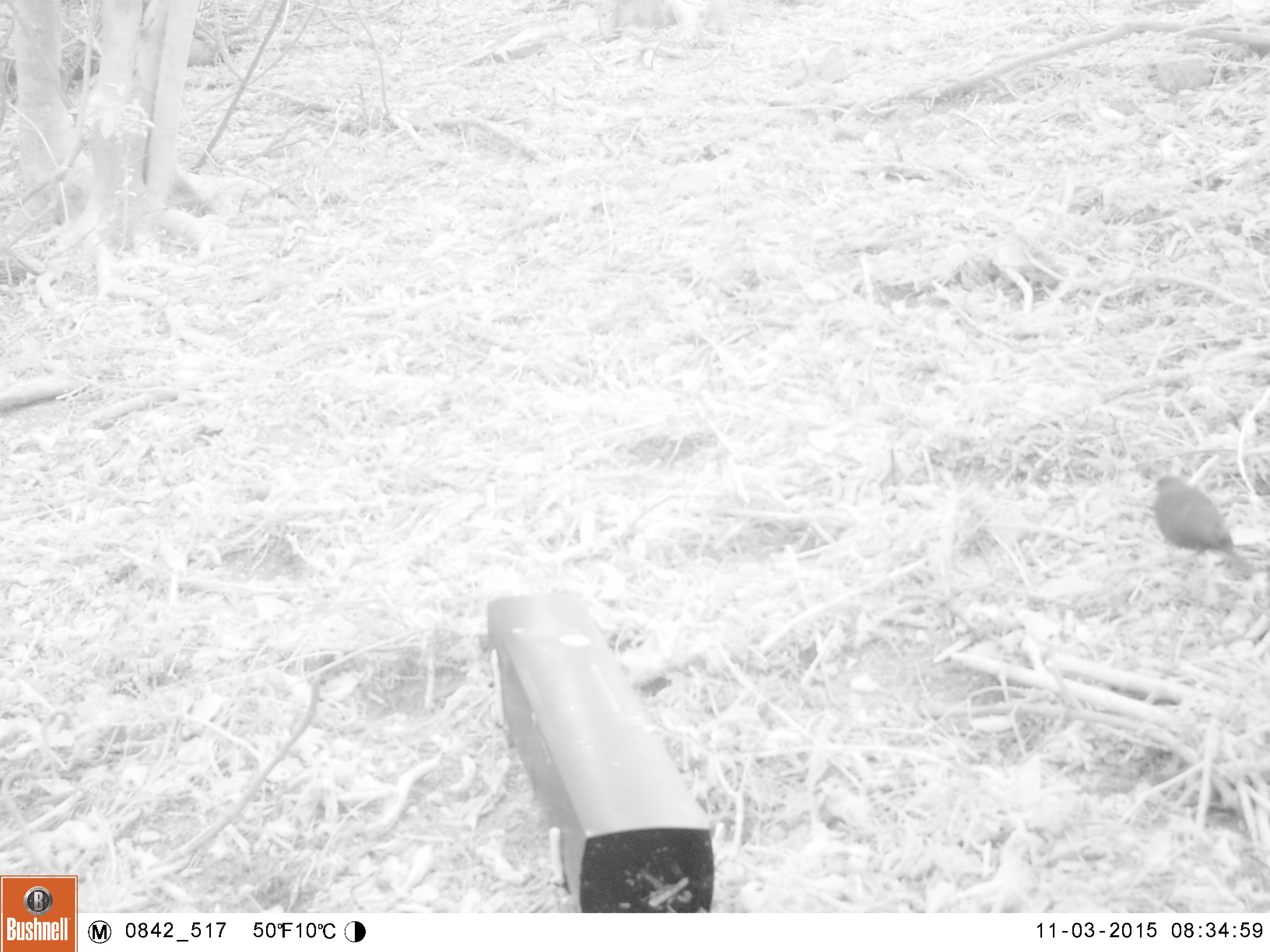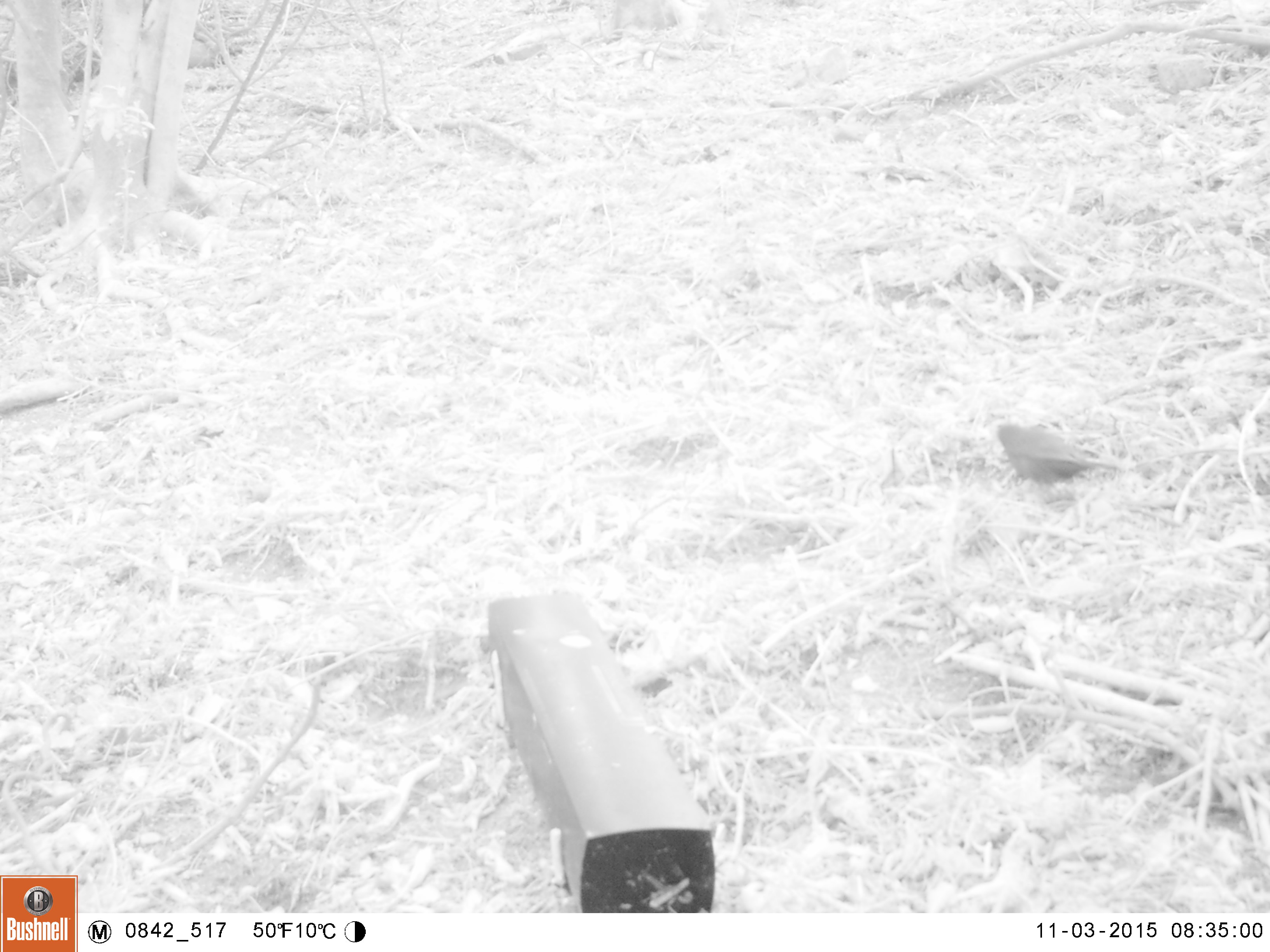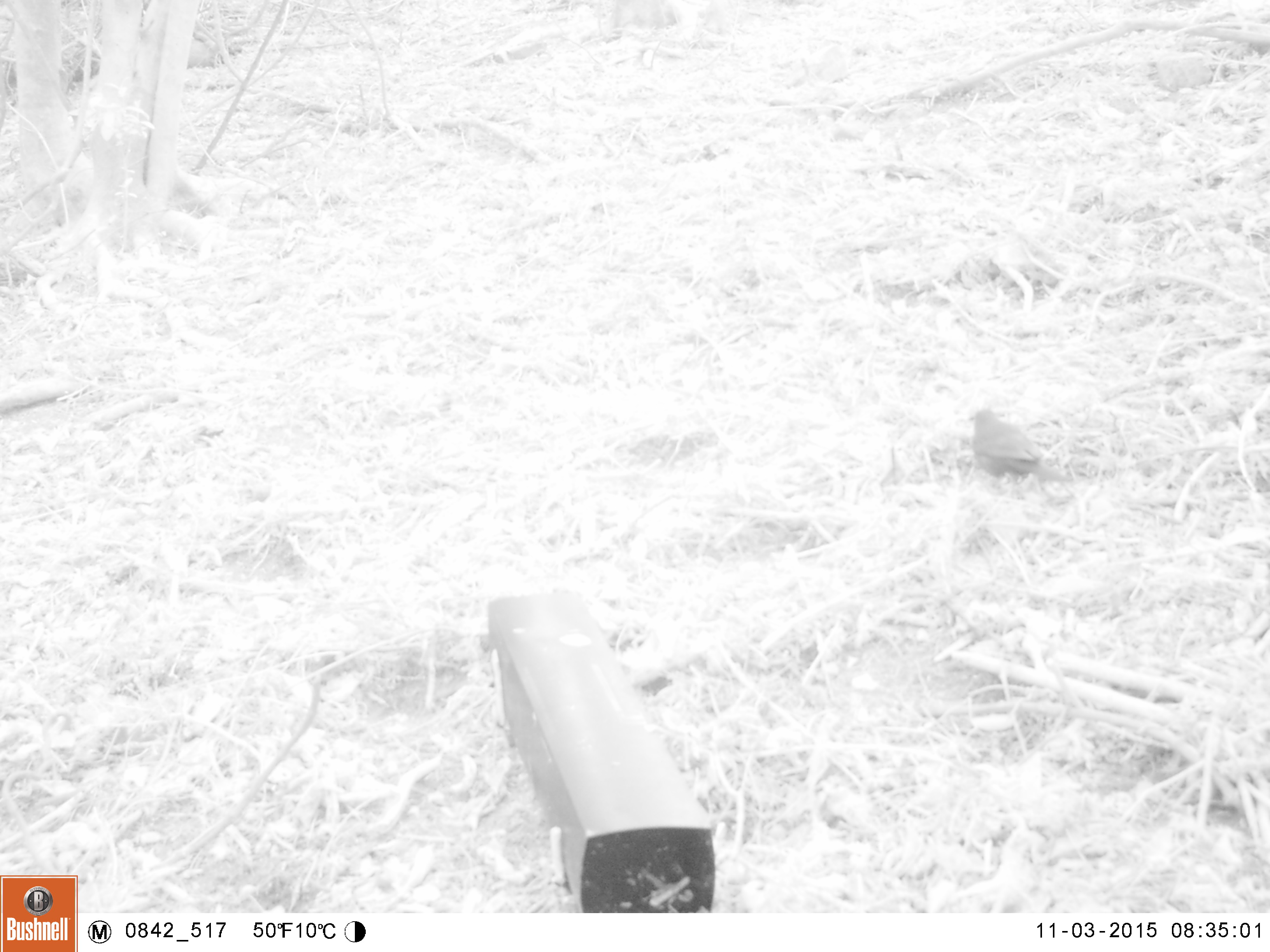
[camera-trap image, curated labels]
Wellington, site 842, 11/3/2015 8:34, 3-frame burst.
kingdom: Animalia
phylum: Chordata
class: Aves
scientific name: Aves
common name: bird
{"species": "bird (Aves)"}